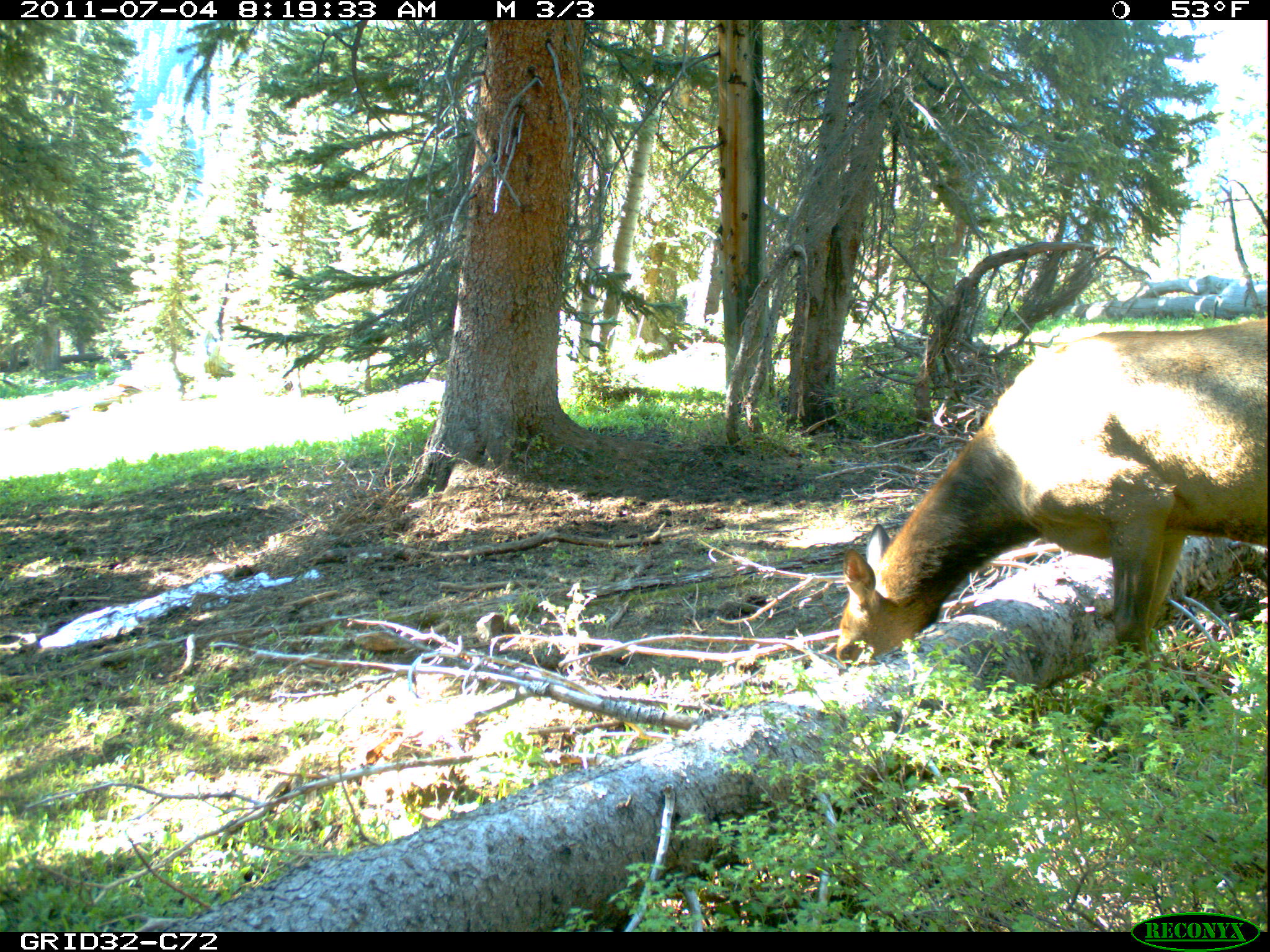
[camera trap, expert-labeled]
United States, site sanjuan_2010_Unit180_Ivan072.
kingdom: Animalia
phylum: Chordata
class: Mammalia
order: Artiodactyla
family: Cervidae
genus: Cervus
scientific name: Cervus elaphus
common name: red deer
Cervus elaphus (red deer).